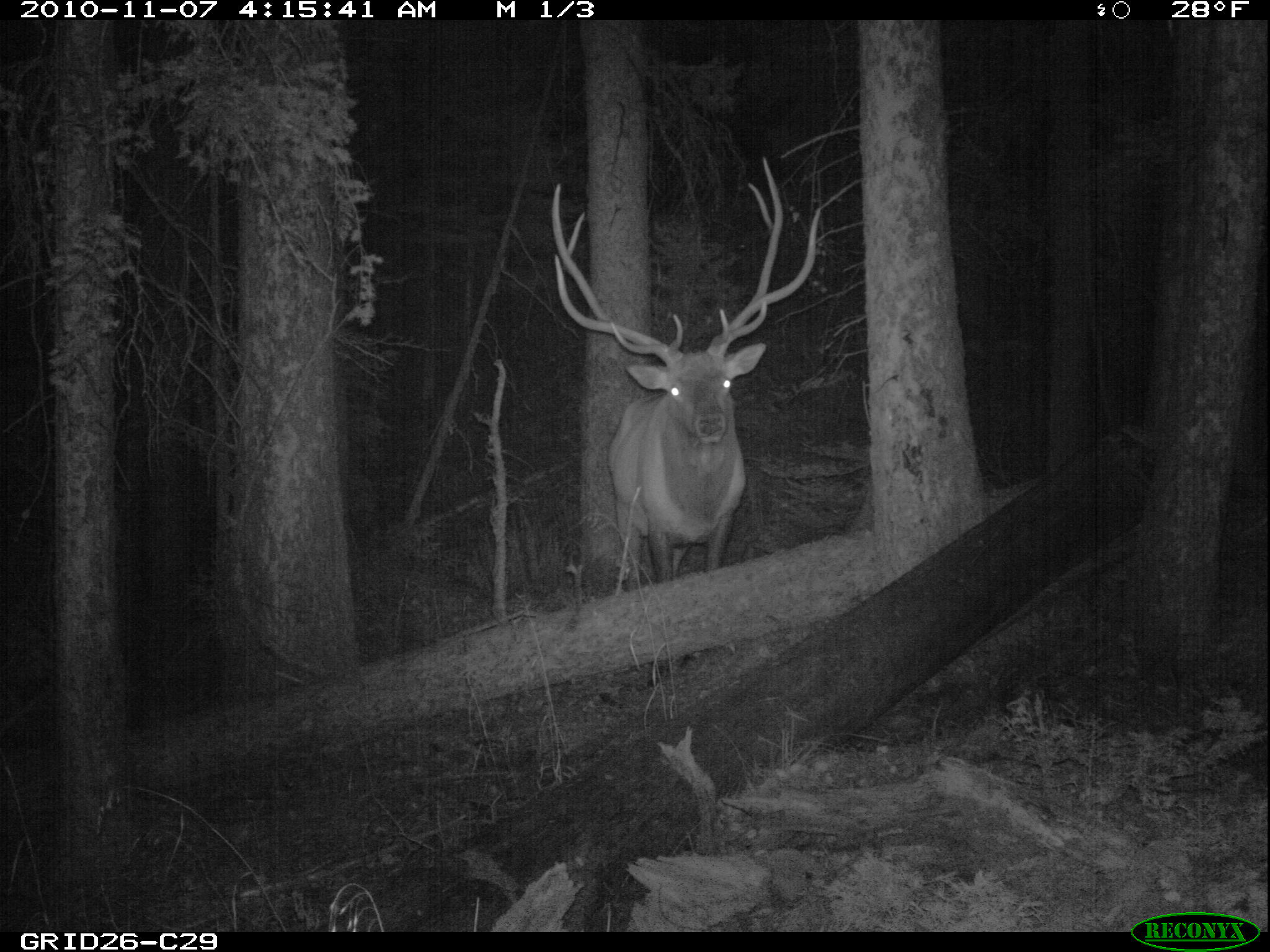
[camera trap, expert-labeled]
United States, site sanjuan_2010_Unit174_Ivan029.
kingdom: Animalia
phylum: Chordata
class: Mammalia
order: Artiodactyla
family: Cervidae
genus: Cervus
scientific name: Cervus elaphus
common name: red deer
Cervus elaphus (red deer).